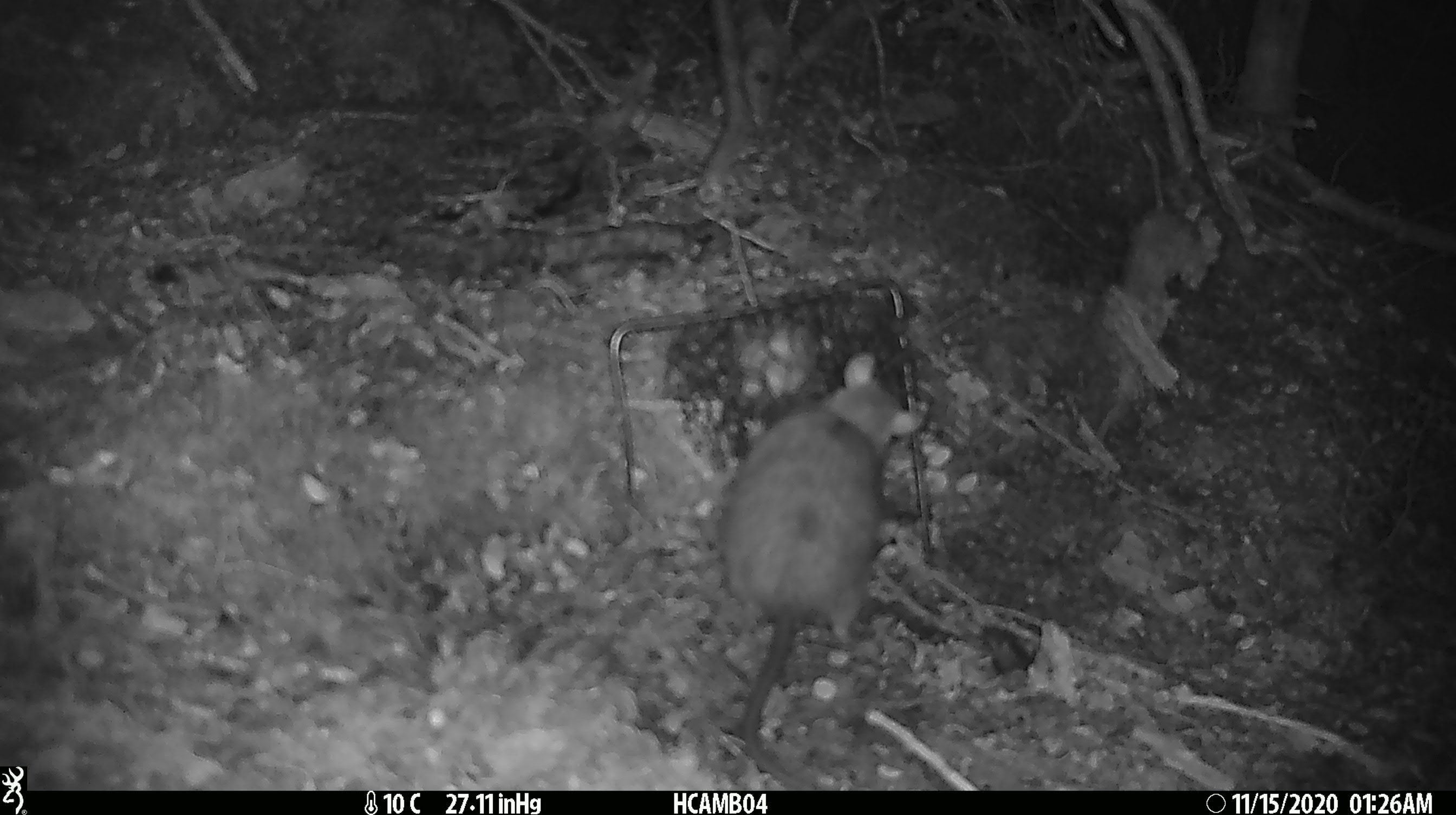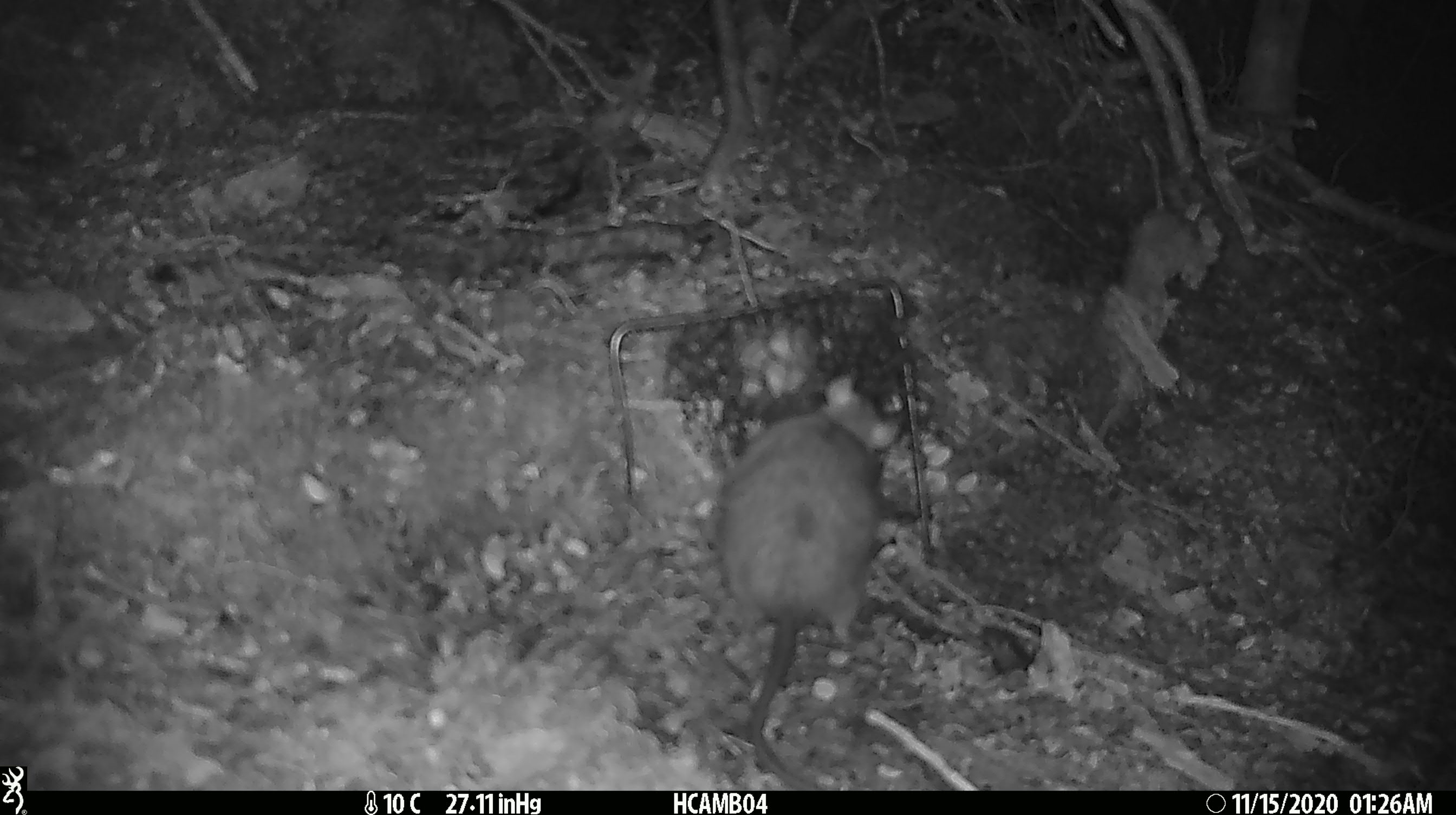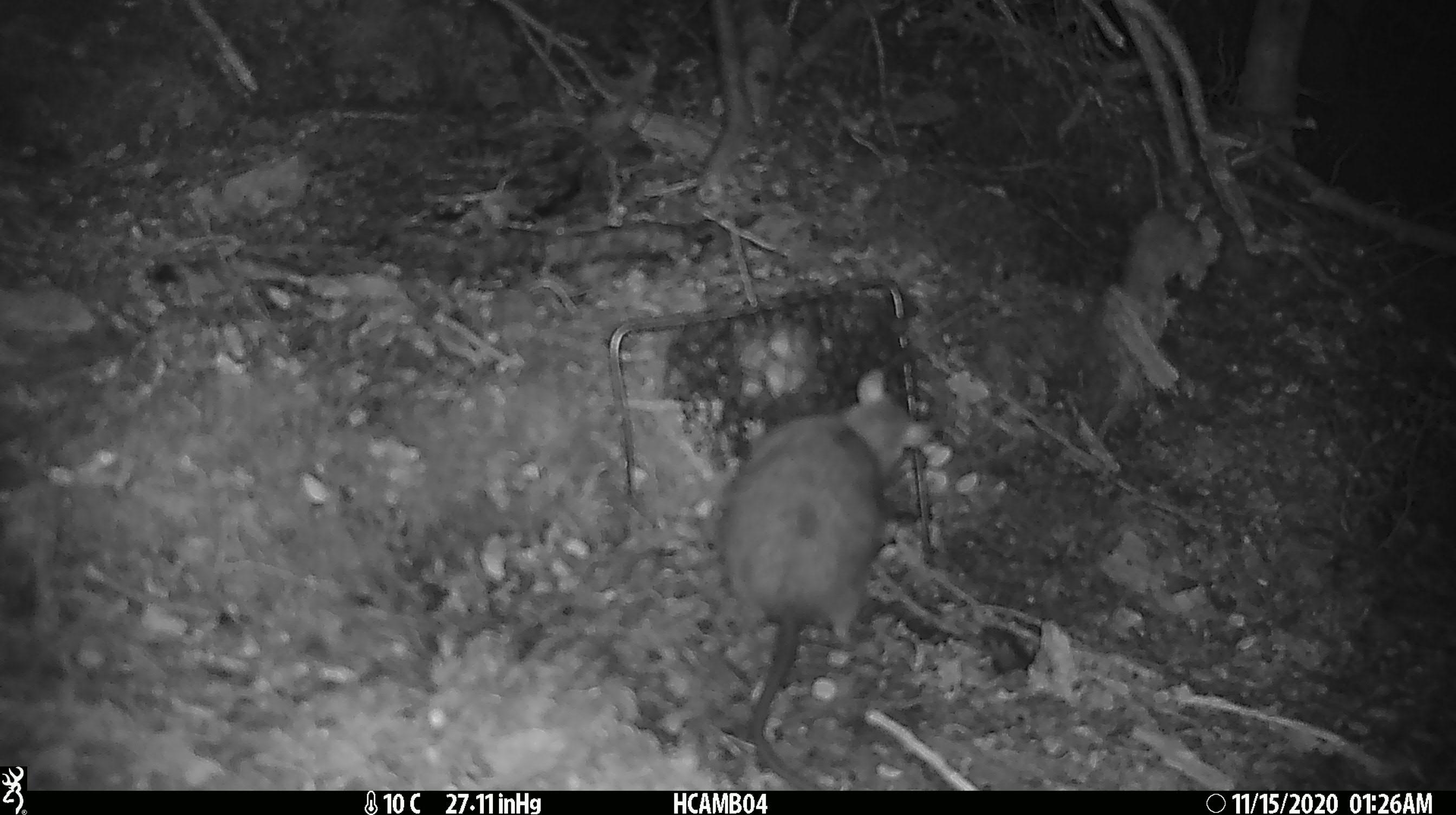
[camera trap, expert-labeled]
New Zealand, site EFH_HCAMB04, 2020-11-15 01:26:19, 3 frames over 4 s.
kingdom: Animalia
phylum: Chordata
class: Mammalia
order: Rodentia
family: Muridae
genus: Rattus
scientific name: Rattus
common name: rat